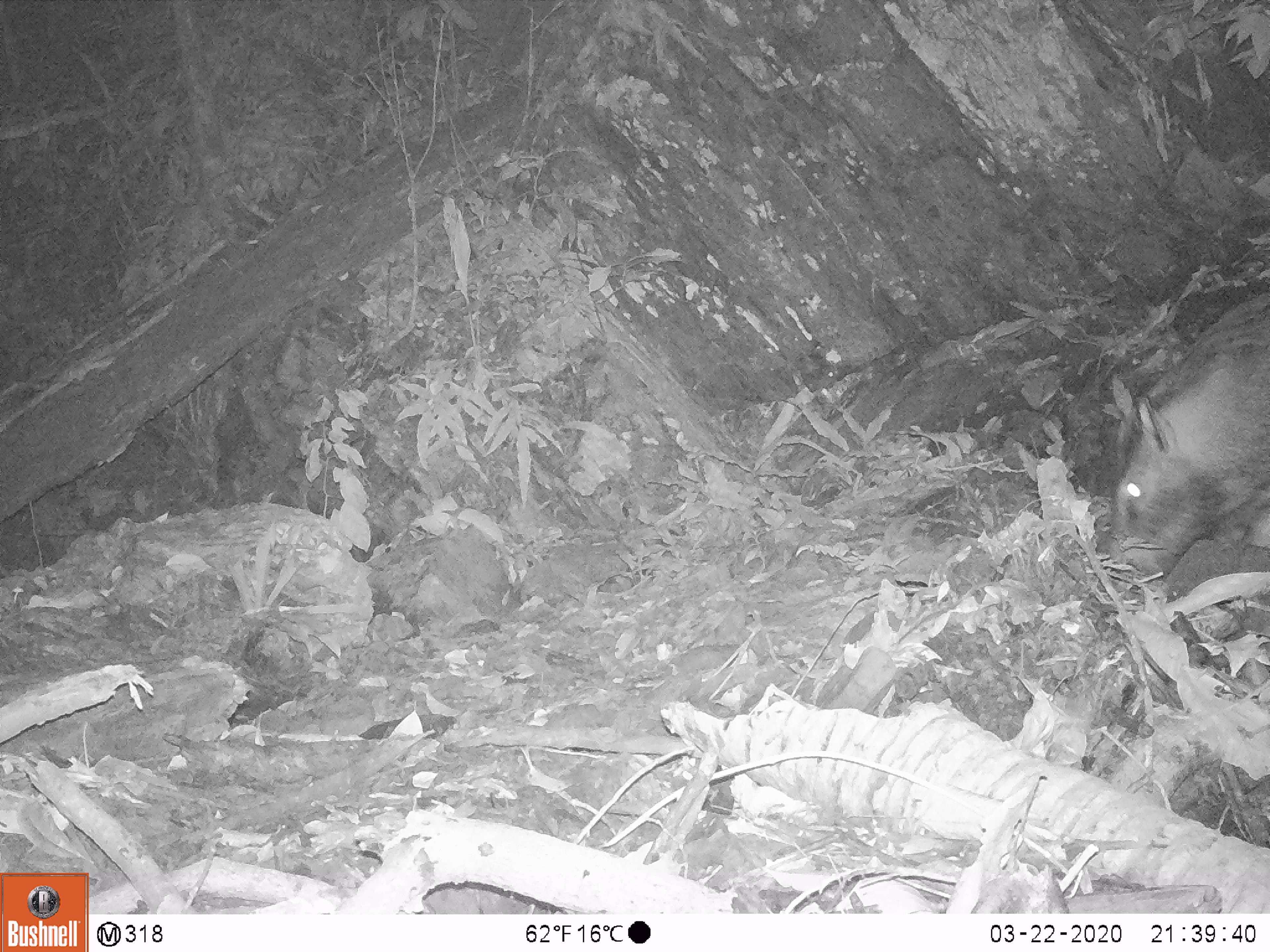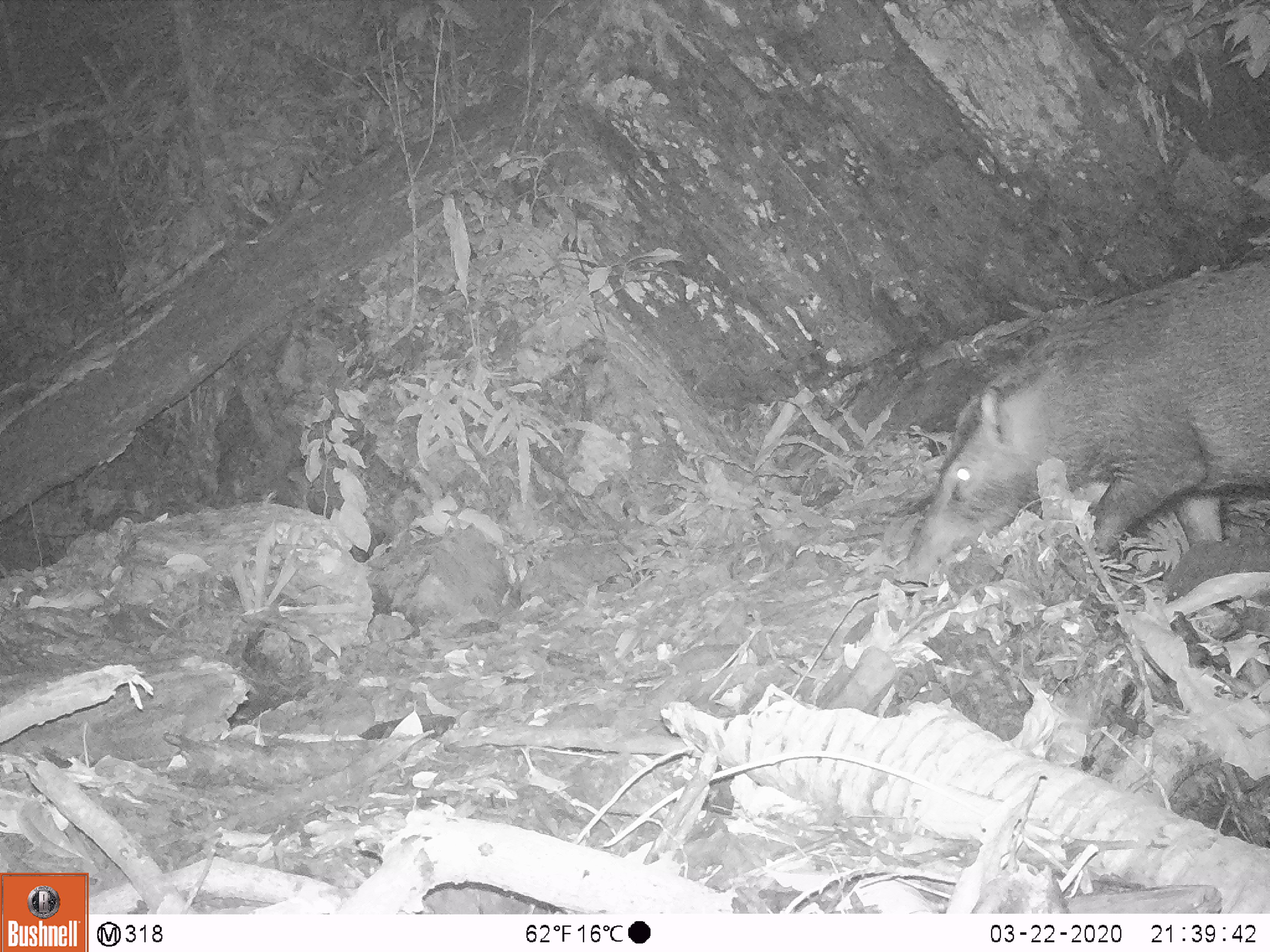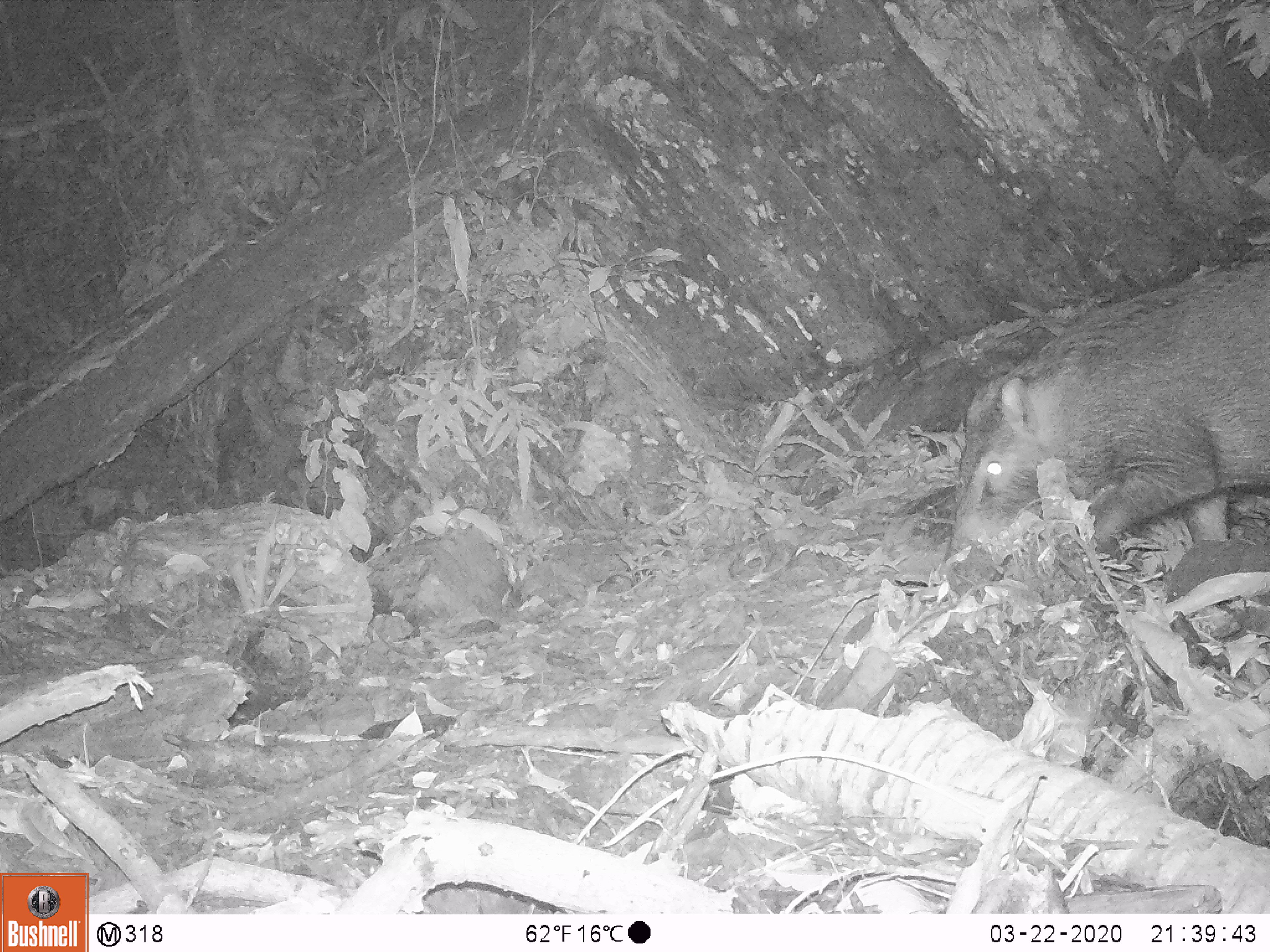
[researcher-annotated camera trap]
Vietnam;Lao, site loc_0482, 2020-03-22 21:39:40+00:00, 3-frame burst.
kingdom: Animalia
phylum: Chordata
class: Mammalia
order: Artiodactyla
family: Suidae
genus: Sus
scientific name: Sus scrofa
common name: eurasian wild pig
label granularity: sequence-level